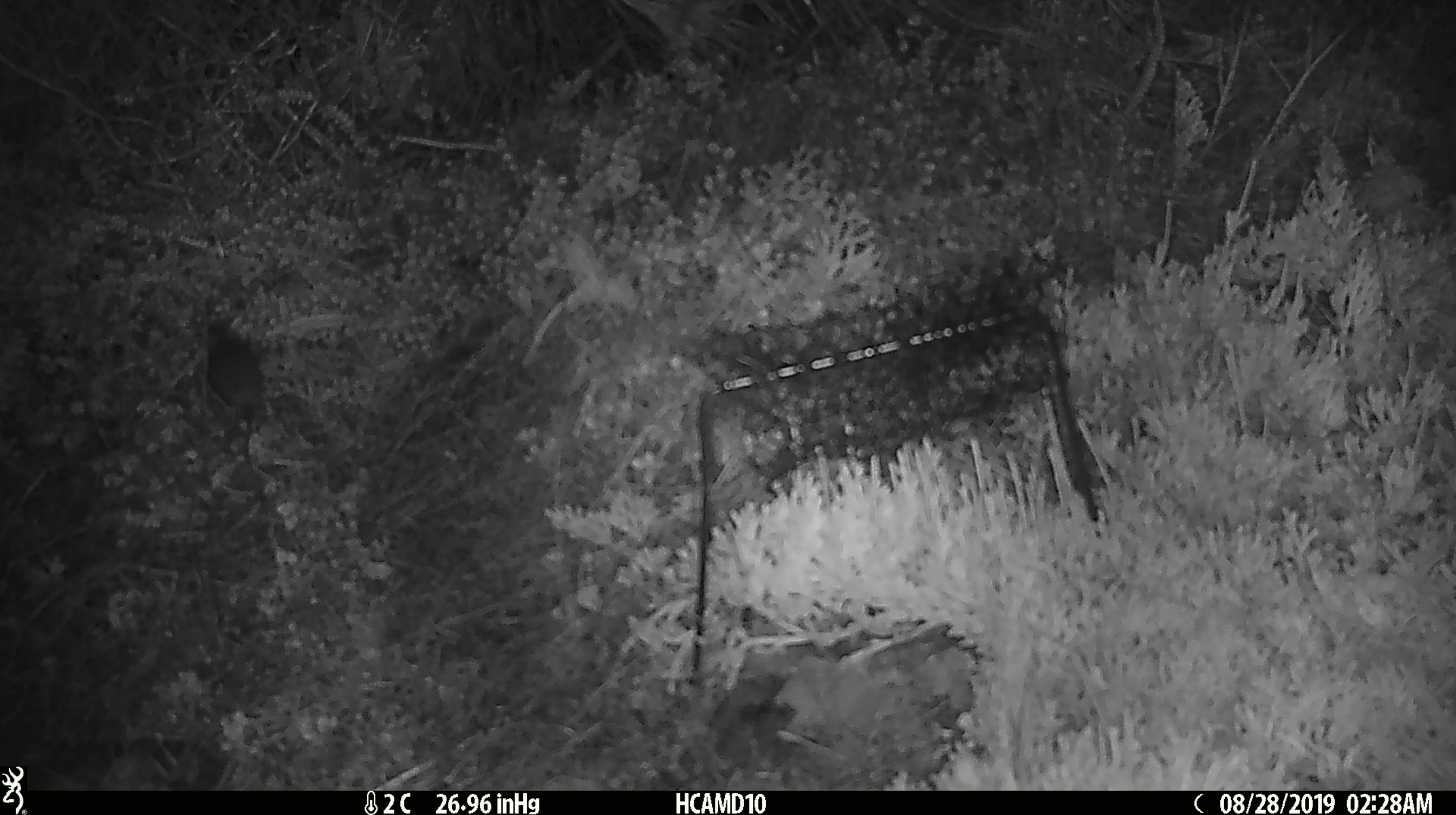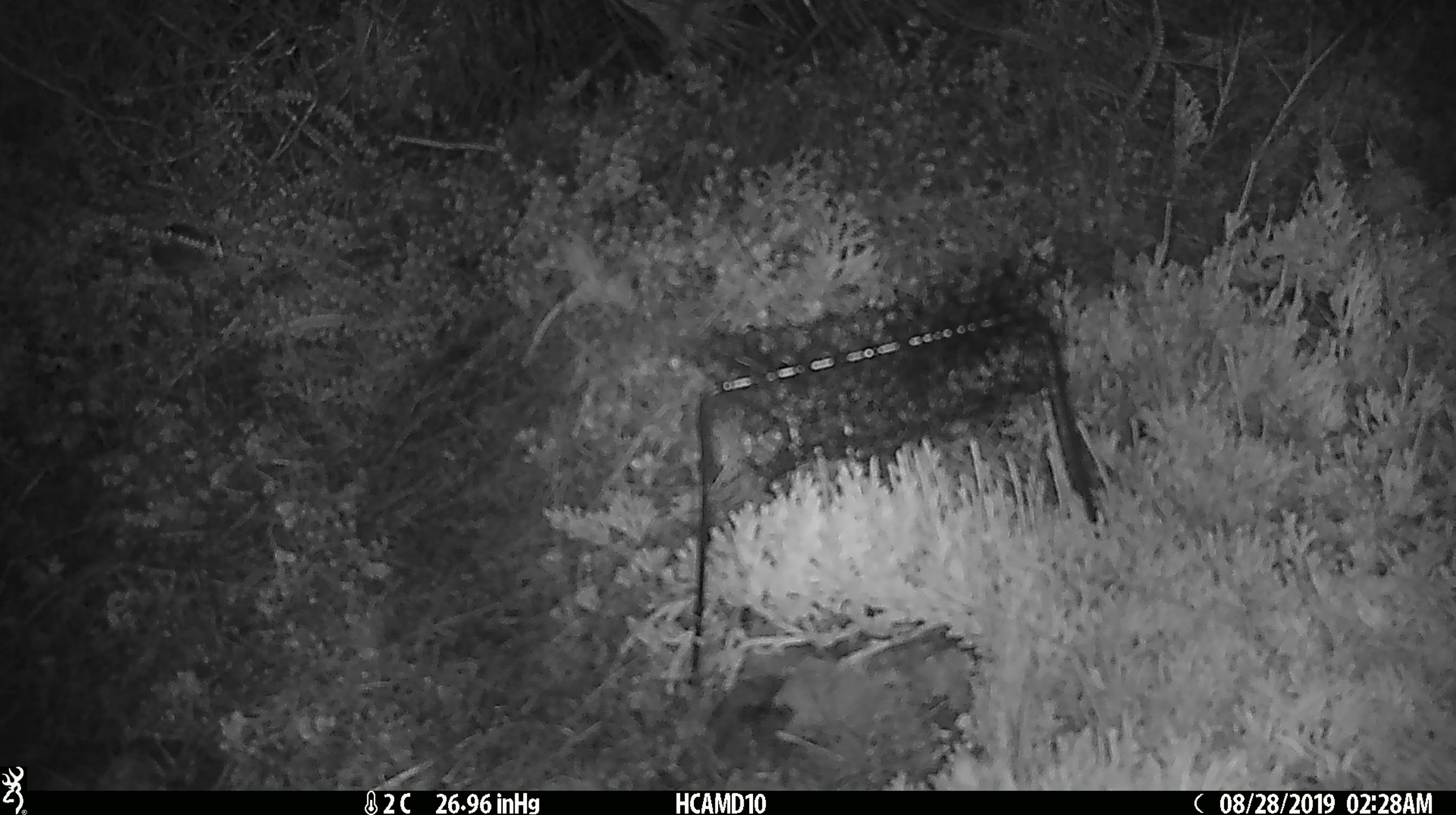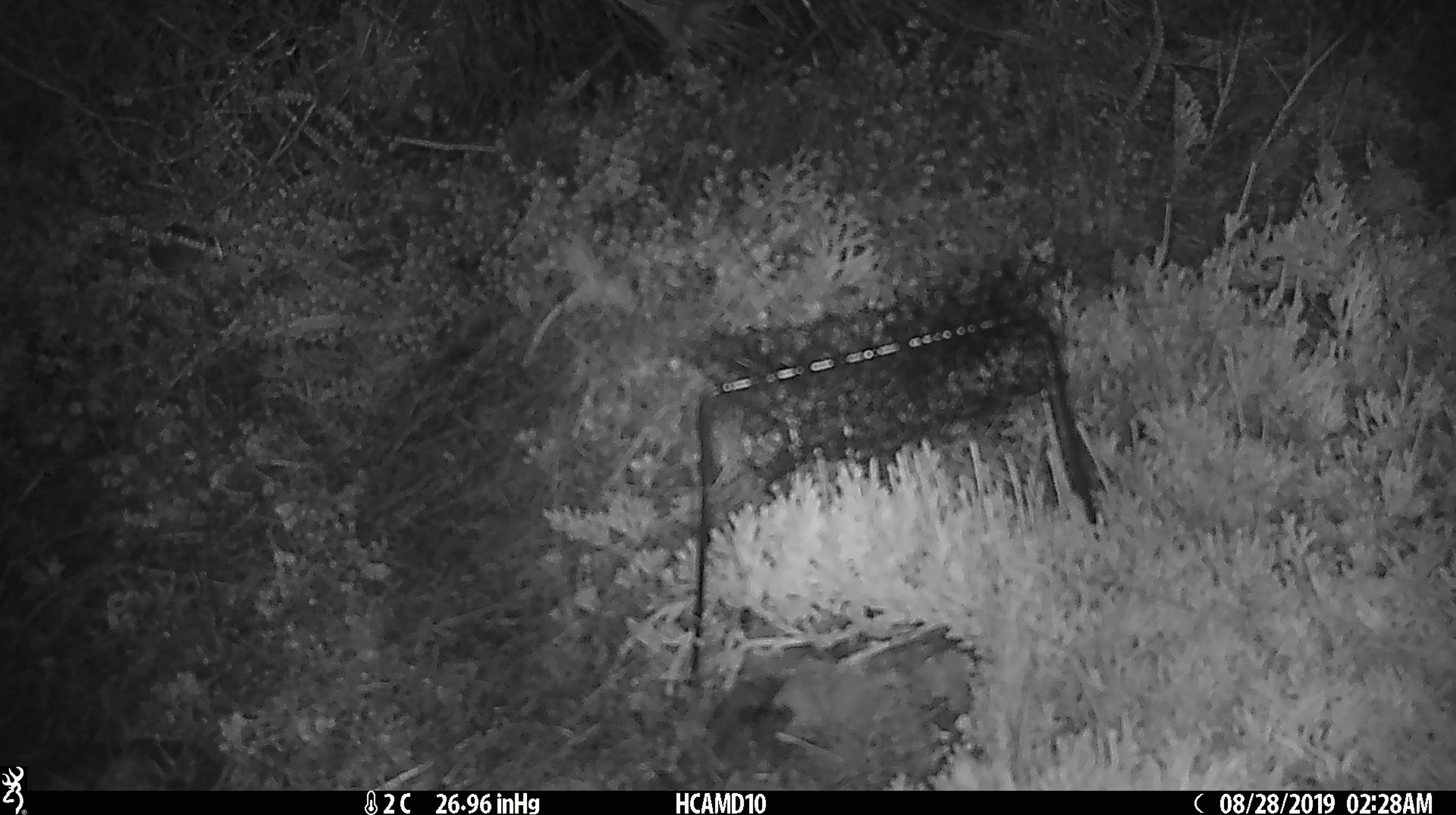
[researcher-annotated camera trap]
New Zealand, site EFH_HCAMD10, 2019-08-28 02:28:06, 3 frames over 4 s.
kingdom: Animalia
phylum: Chordata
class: Mammalia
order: Rodentia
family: Muridae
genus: Mus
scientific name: Mus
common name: mouse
Mouse (Mus).